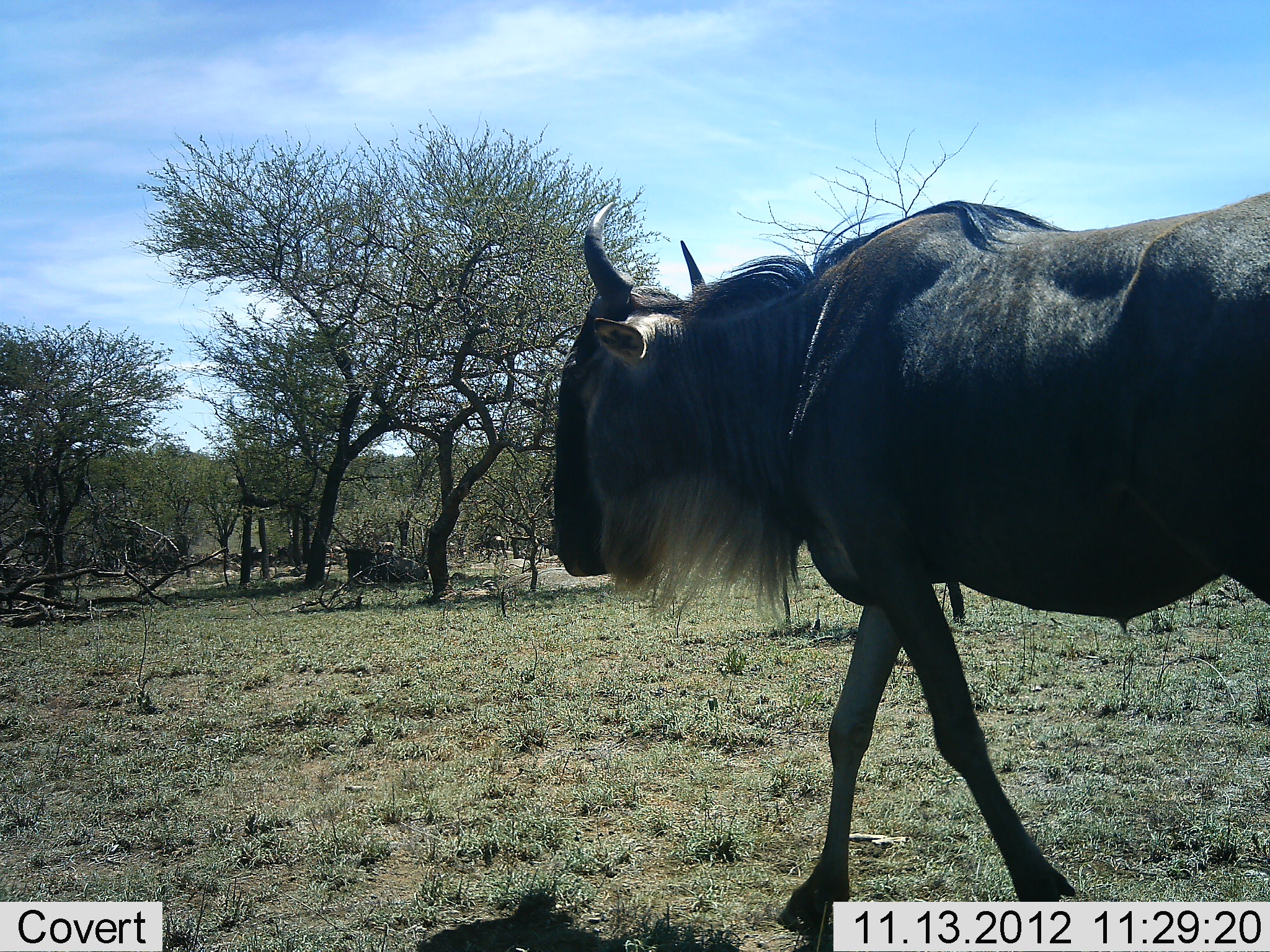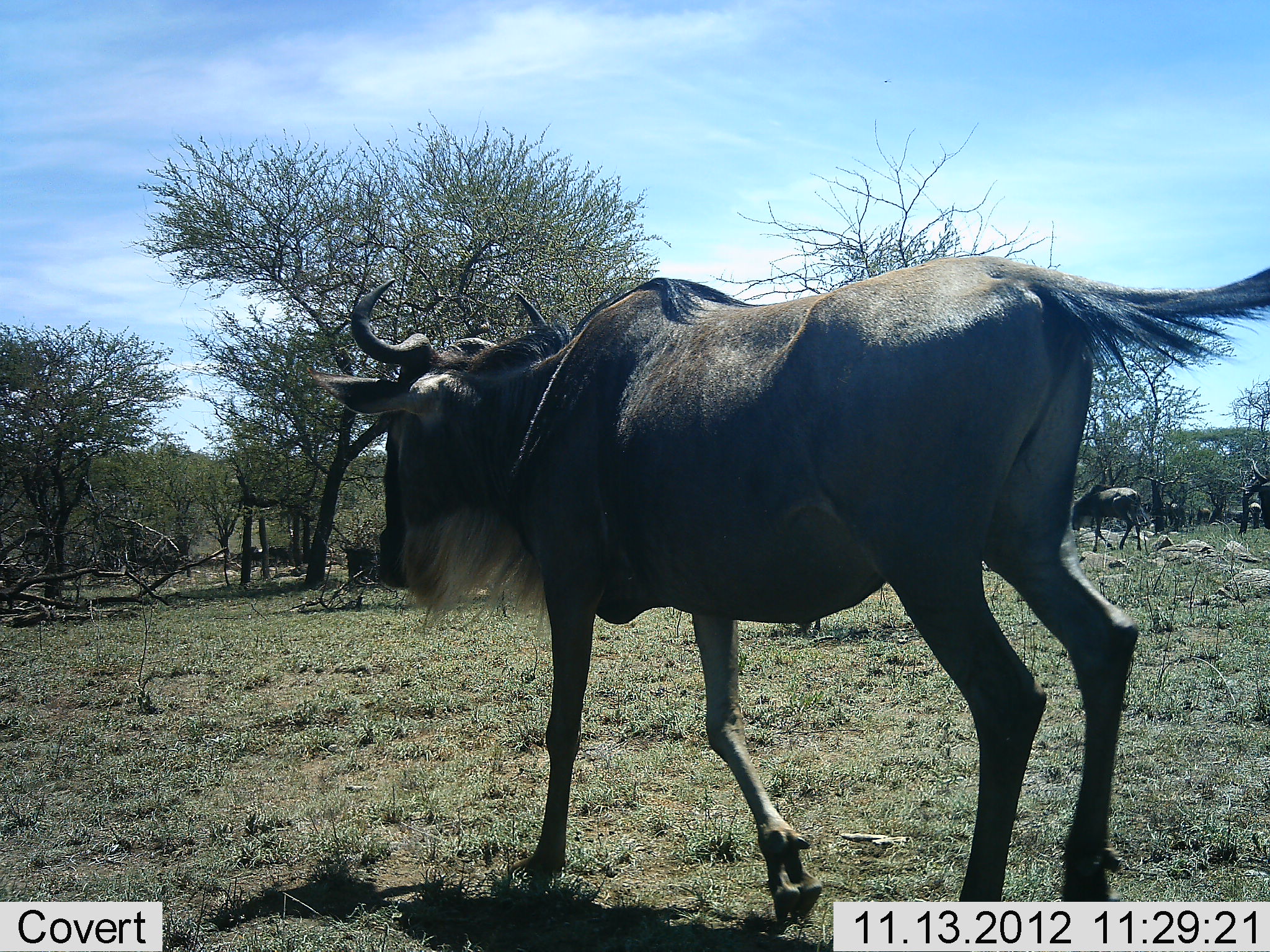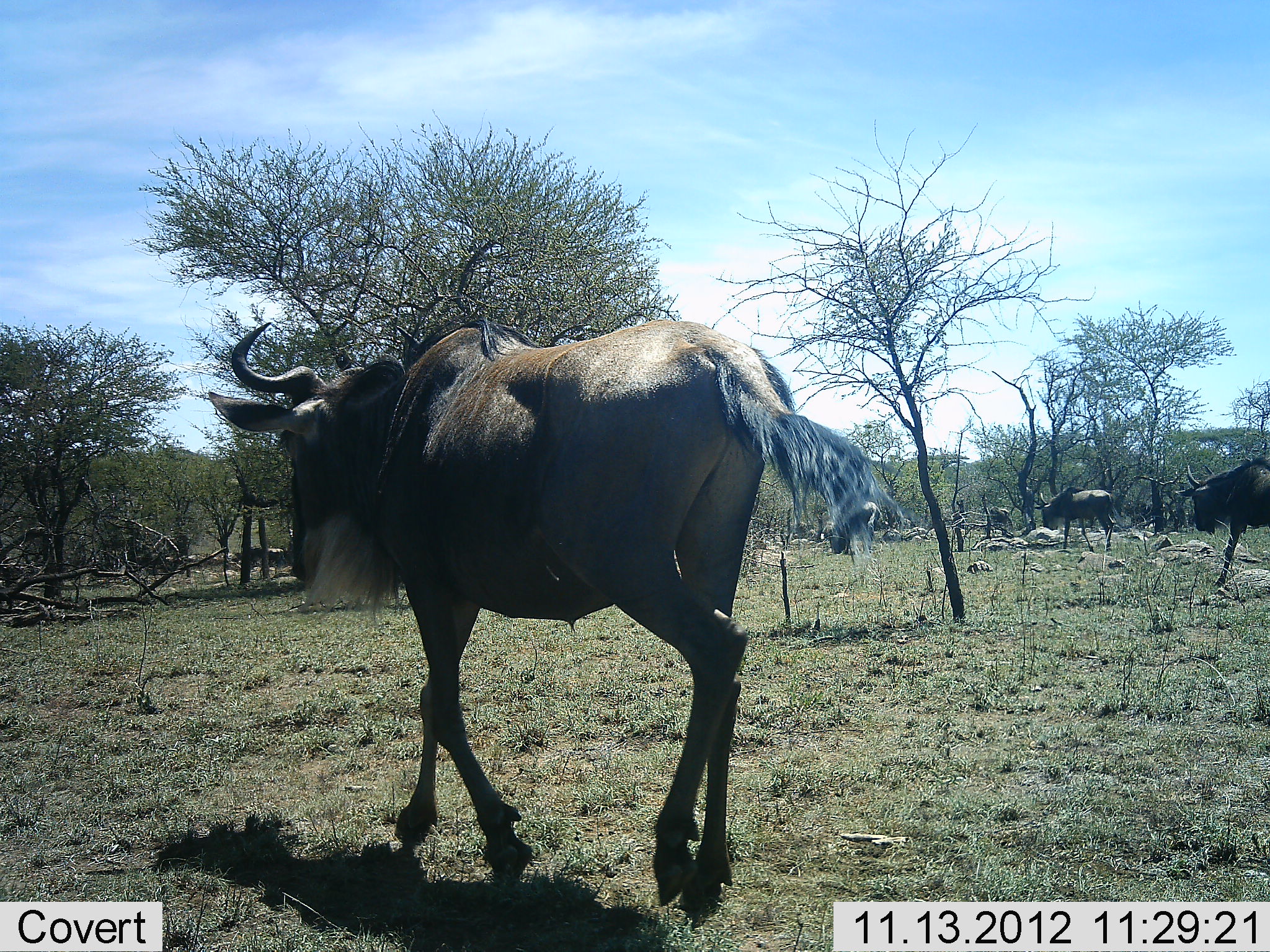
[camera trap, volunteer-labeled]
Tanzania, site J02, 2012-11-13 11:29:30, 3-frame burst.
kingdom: Animalia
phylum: Chordata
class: Mammalia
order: Artiodactyla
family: Bovidae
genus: Connochaetes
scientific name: Connochaetes taurinus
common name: blue wildebeest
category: wildebeest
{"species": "wildebeest (blue wildebeest) (Connochaetes taurinus)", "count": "3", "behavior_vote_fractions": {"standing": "30%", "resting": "10%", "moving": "100%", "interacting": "0%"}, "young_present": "0%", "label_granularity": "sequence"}